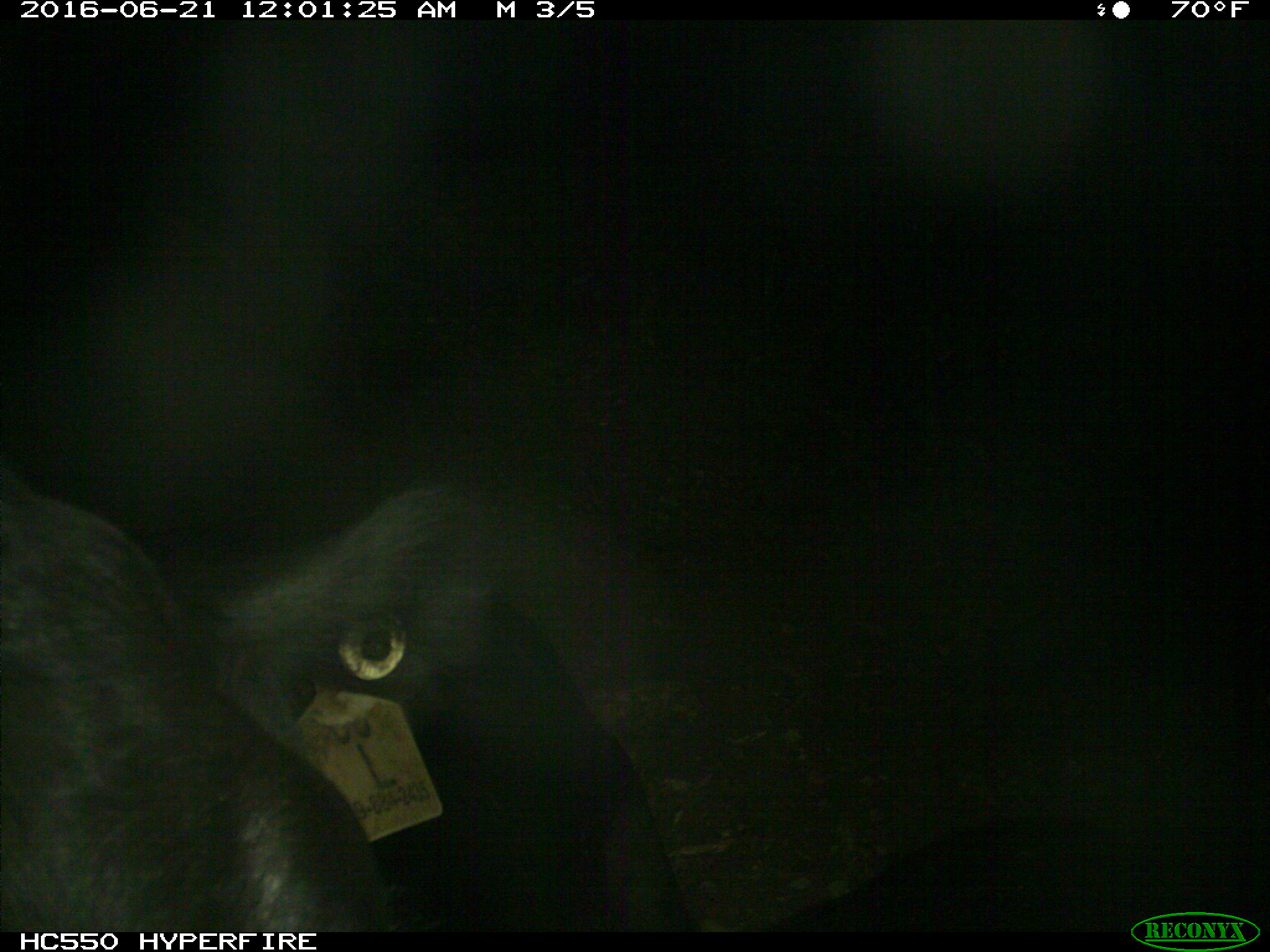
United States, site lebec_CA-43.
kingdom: Animalia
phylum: Chordata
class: Mammalia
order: Artiodactyla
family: Bovidae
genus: Bos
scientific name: Bos taurus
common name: domestic cow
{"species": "Bos taurus (domestic cow)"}